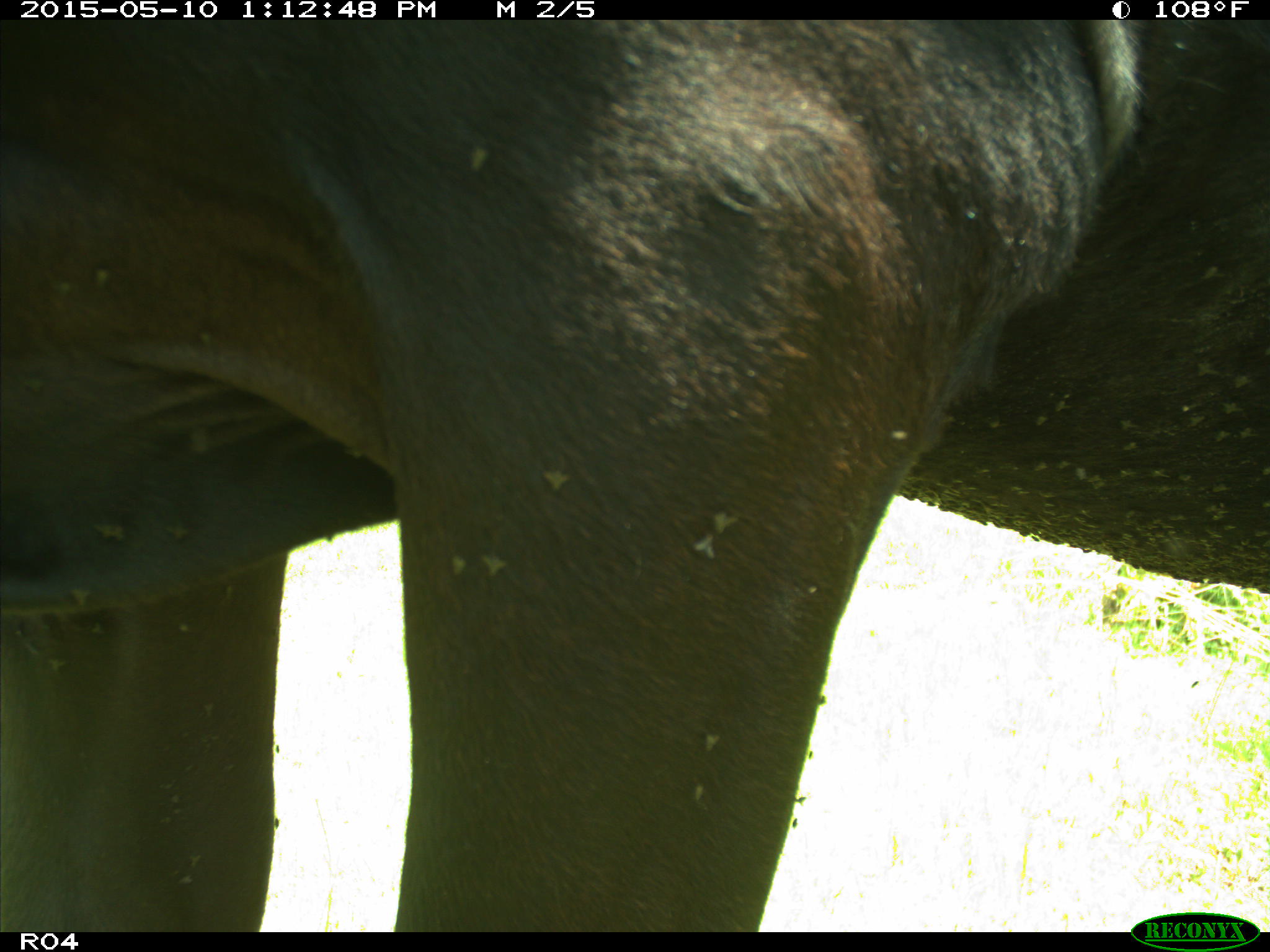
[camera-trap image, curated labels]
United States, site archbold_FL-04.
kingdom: Animalia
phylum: Chordata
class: Mammalia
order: Artiodactyla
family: Bovidae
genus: Bos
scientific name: Bos taurus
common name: domestic cow